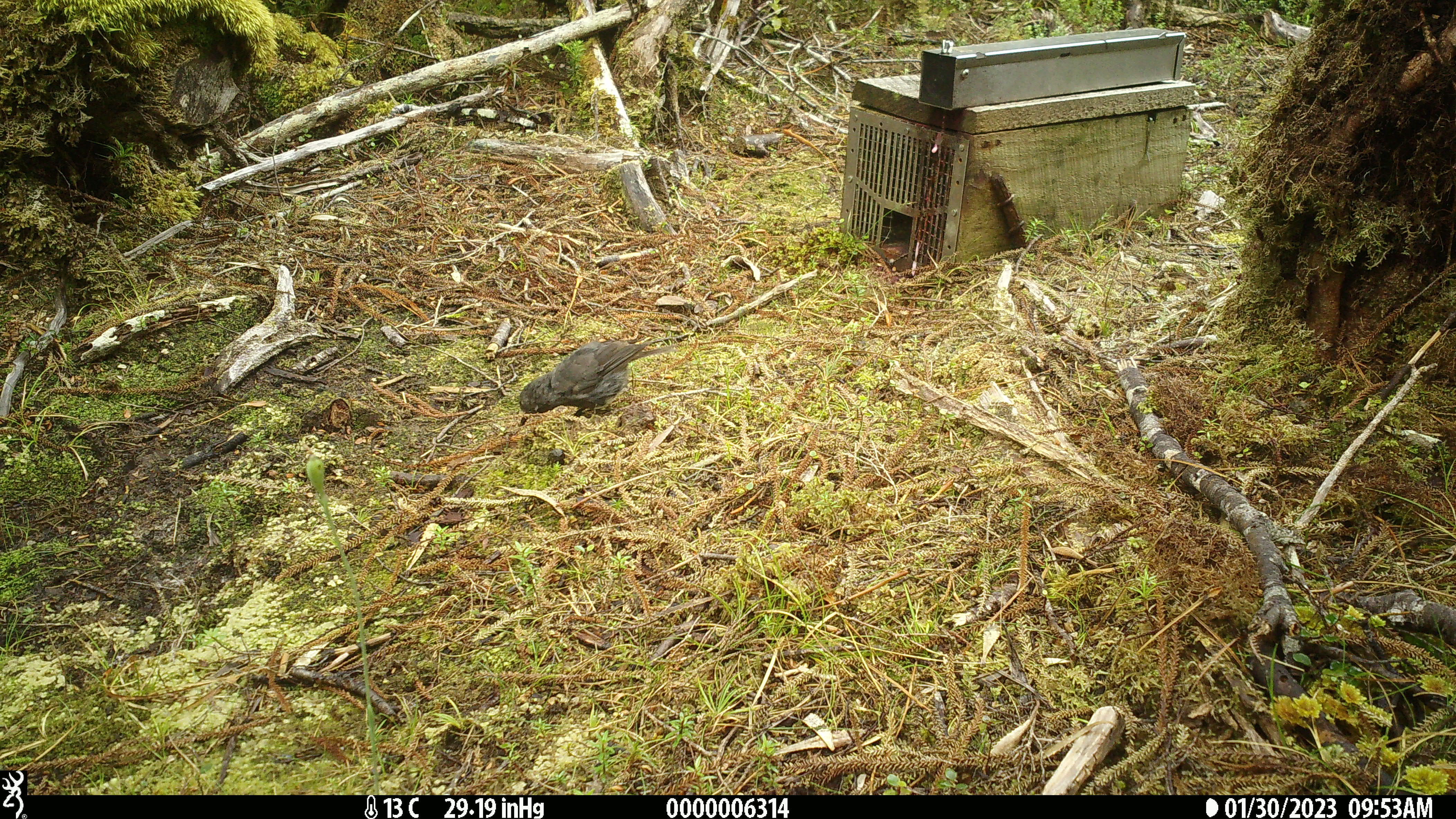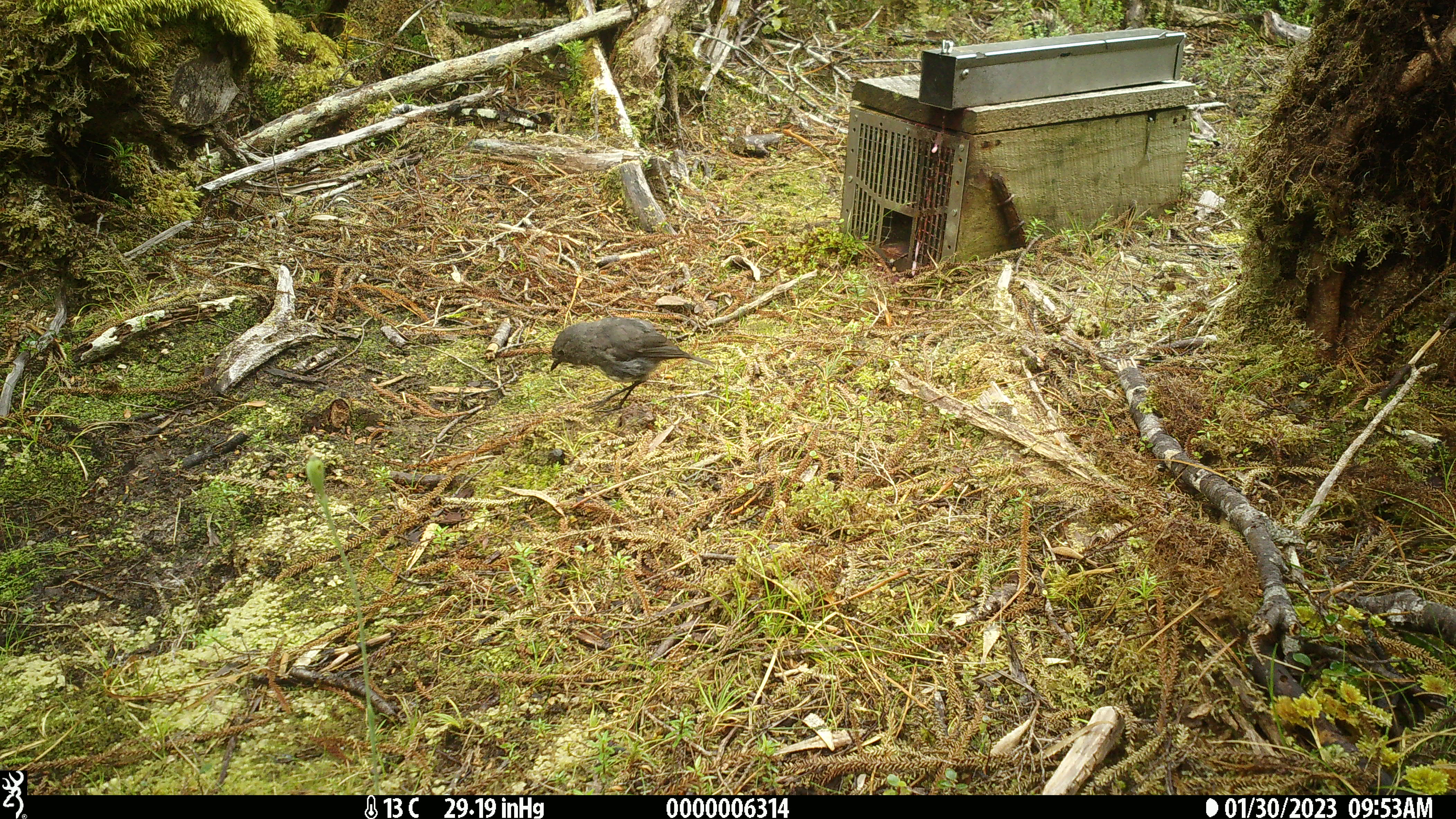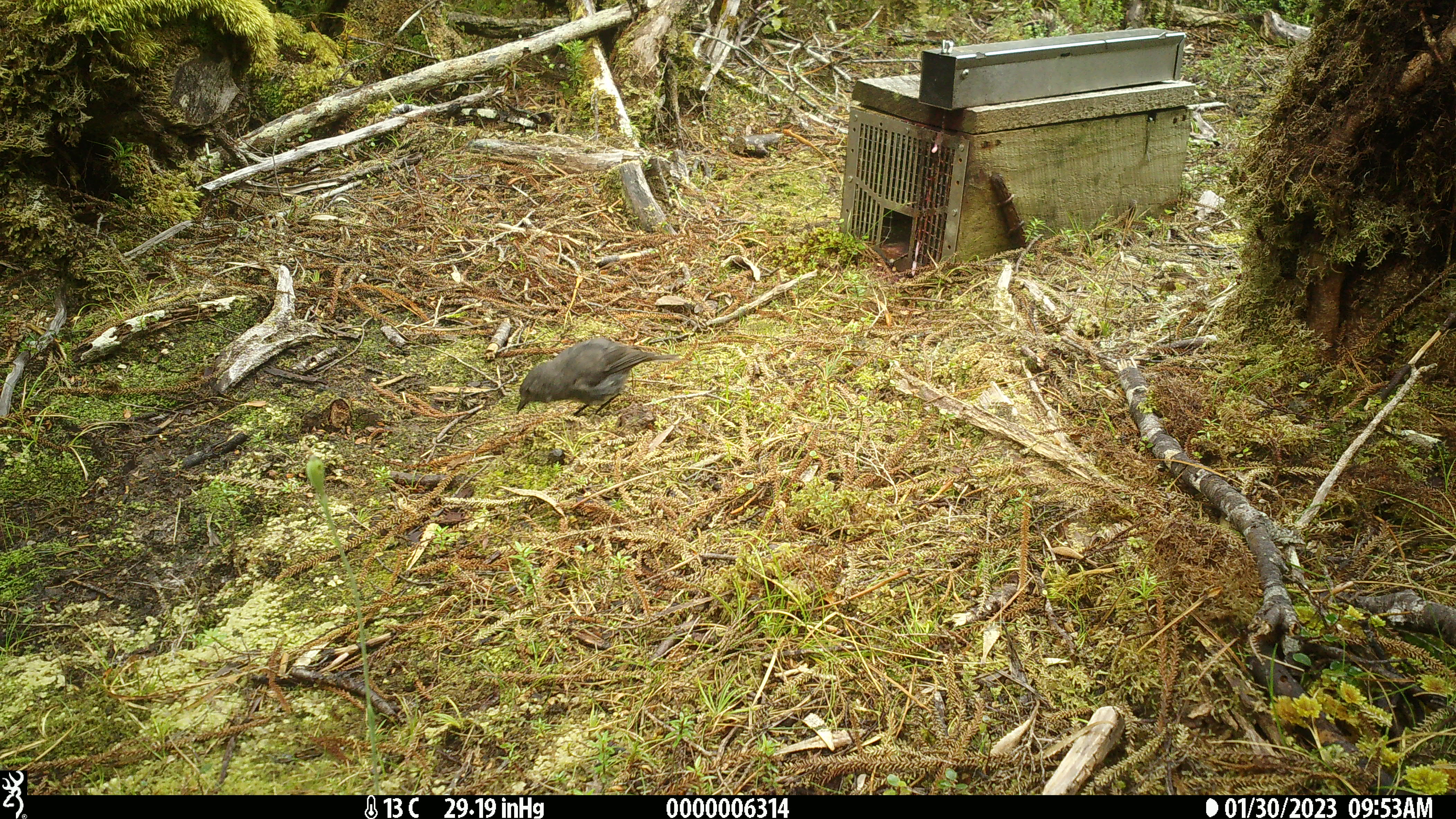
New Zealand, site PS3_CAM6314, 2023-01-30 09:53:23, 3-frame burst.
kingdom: Animalia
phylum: Chordata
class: Aves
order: Passeriformes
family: Petroicidae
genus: Petroica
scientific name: Petroica australis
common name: new zealand robin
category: robin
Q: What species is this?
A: Robin (new zealand robin) (Petroica australis).